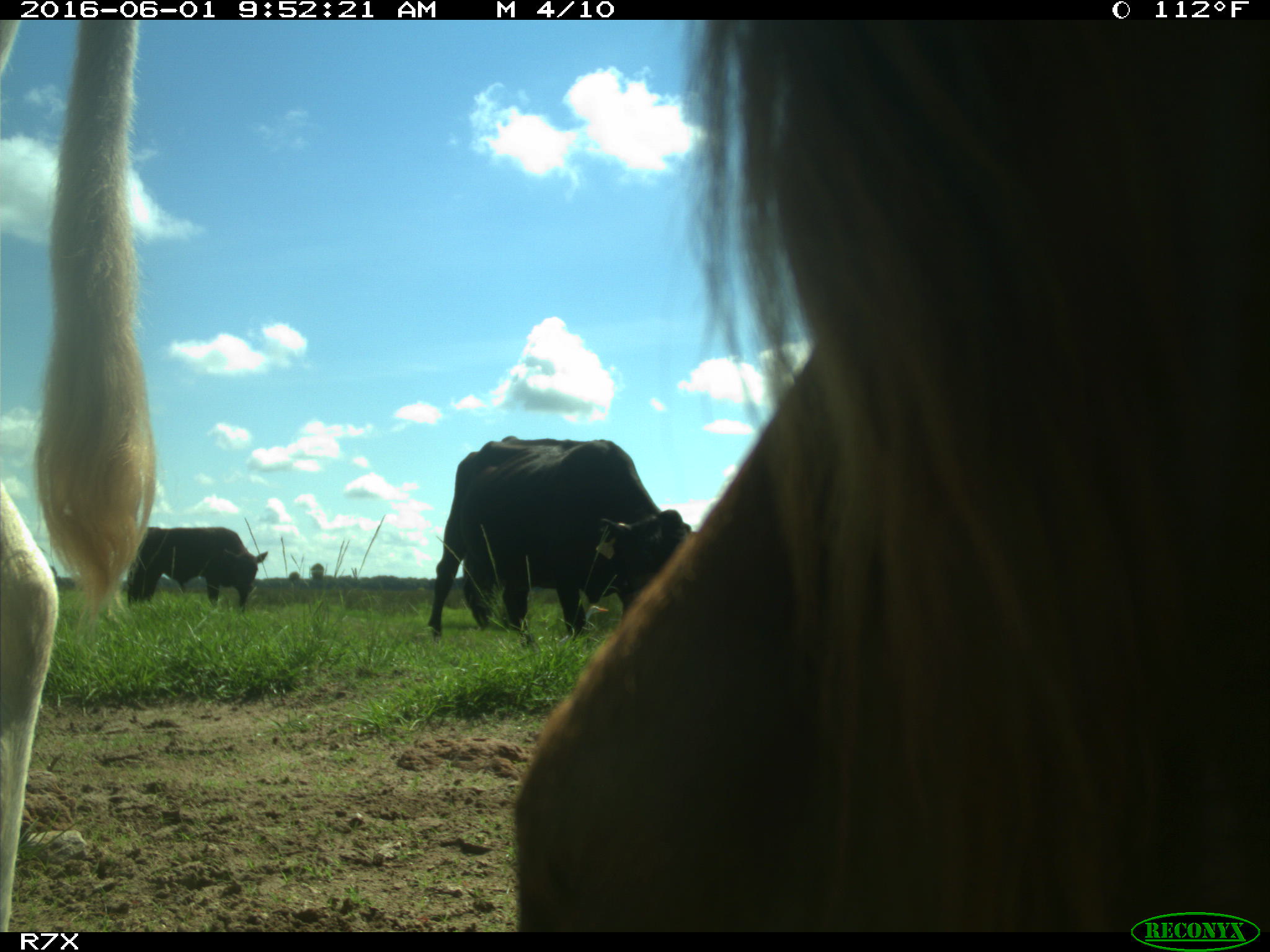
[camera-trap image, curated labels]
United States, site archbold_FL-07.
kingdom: Animalia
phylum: Chordata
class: Mammalia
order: Artiodactyla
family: Bovidae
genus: Bos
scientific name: Bos taurus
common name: domestic cow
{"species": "Bos taurus (domestic cow)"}